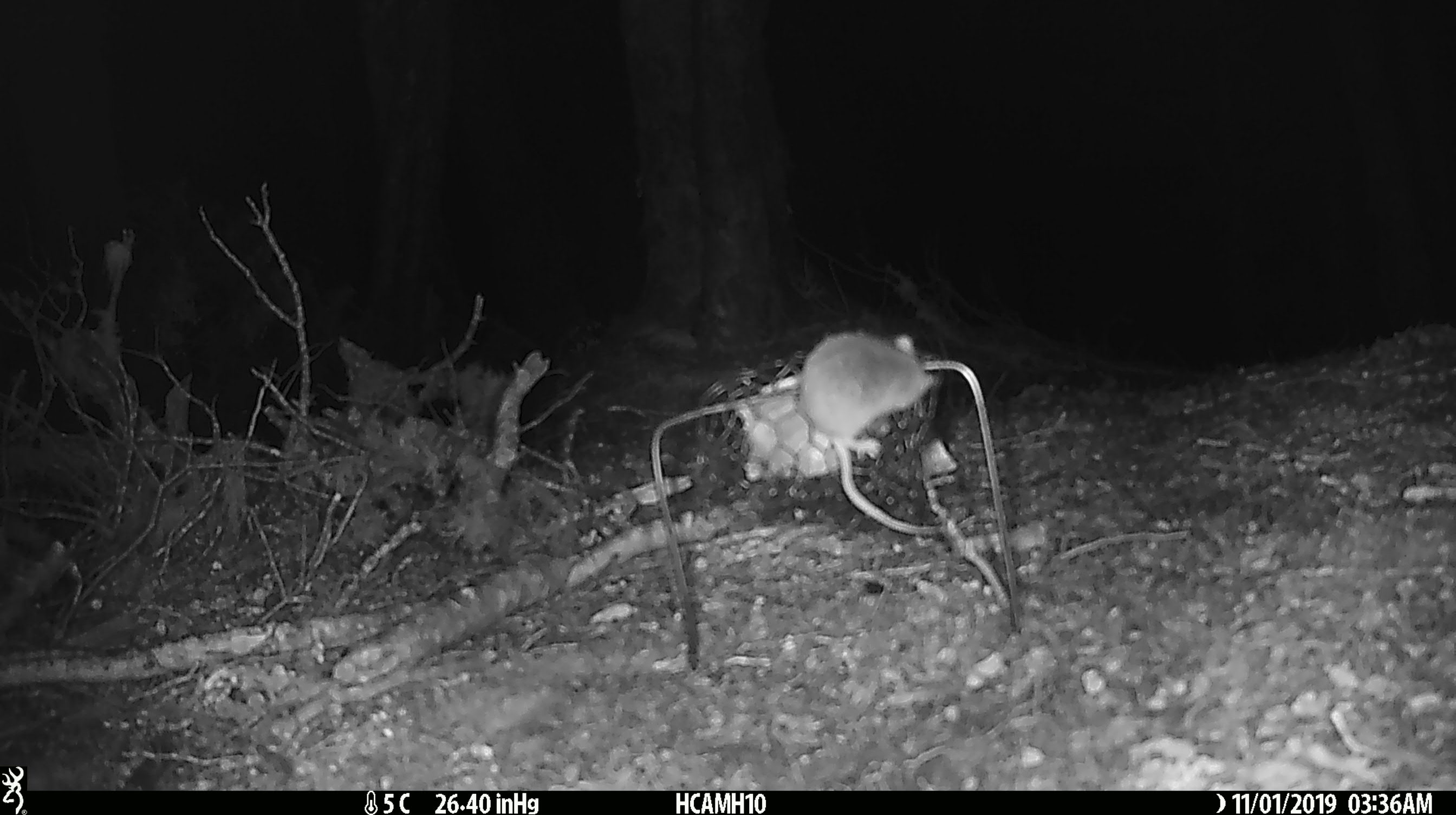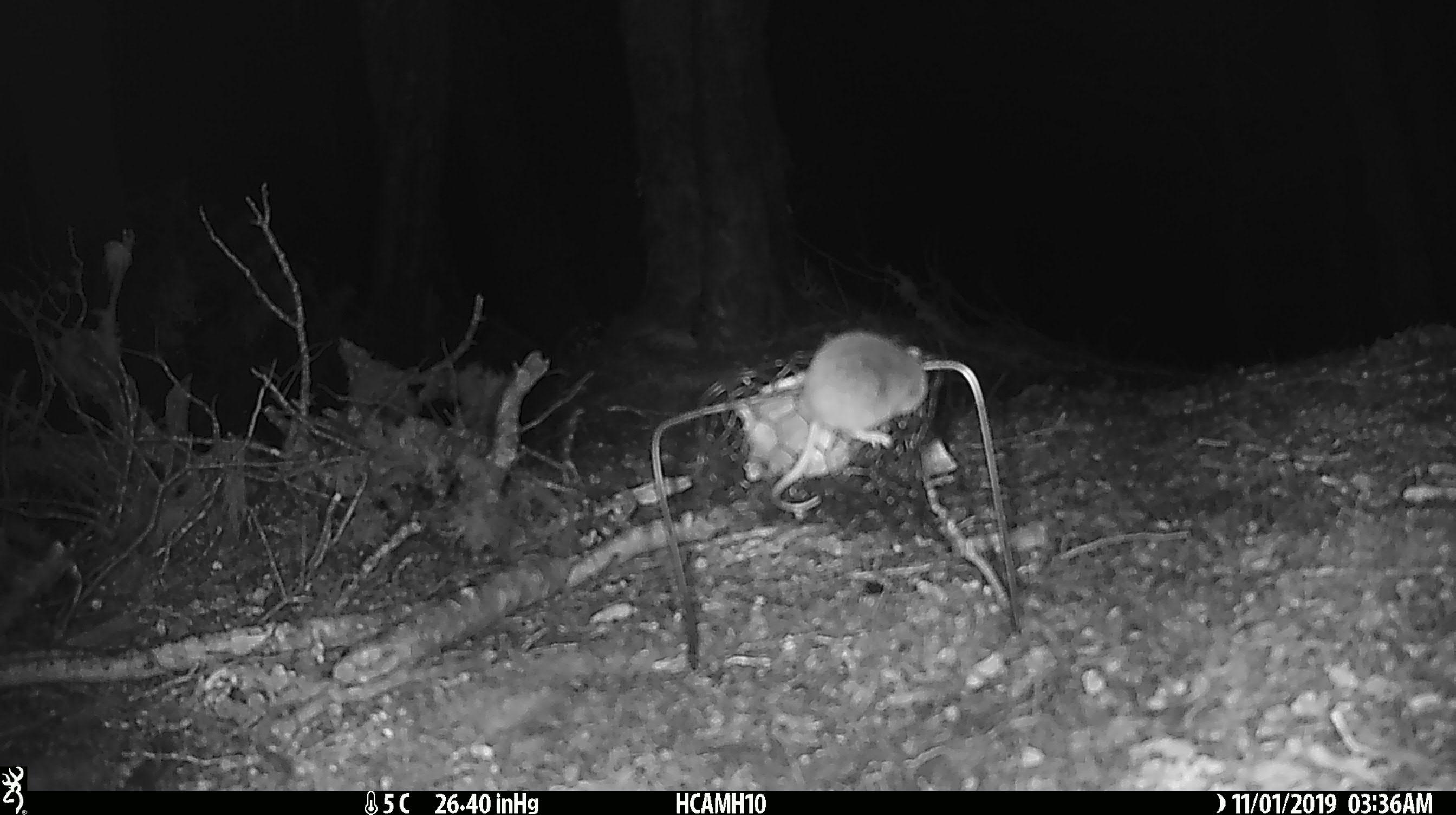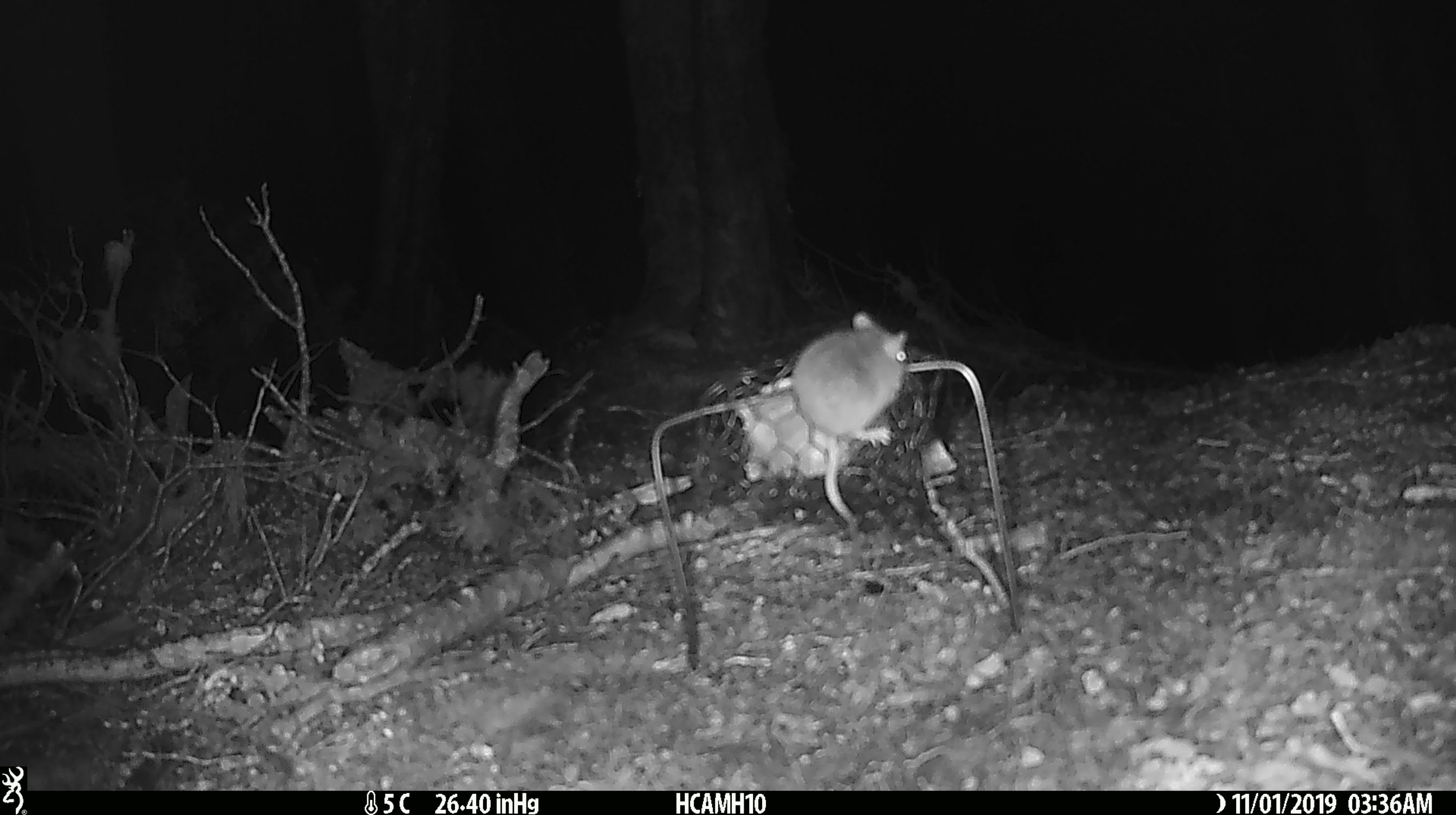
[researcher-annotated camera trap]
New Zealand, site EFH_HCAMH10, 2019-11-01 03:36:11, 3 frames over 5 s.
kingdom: Animalia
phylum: Chordata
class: Mammalia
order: Rodentia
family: Muridae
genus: Mus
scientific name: Mus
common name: mouse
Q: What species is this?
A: Mouse (Mus).